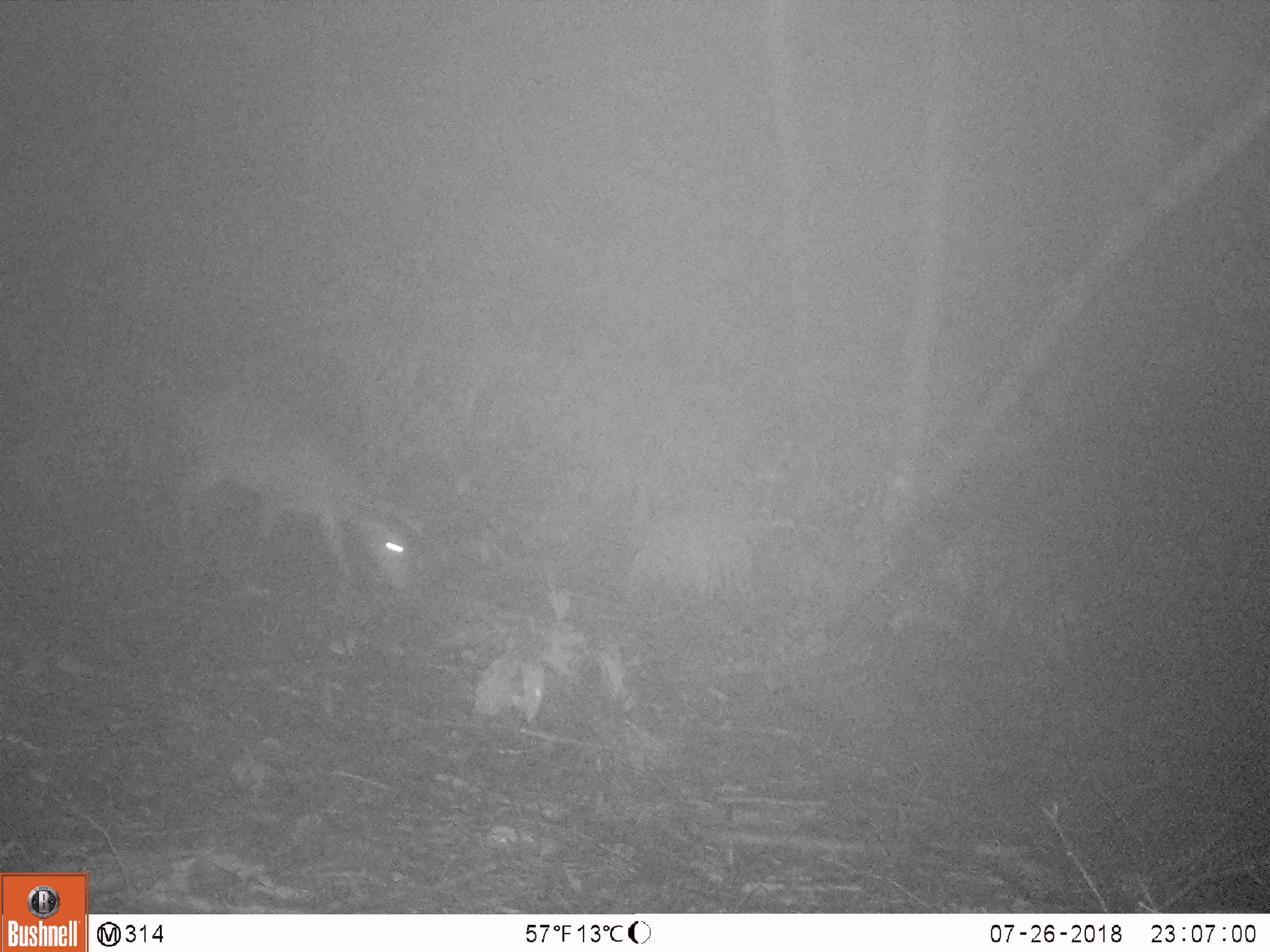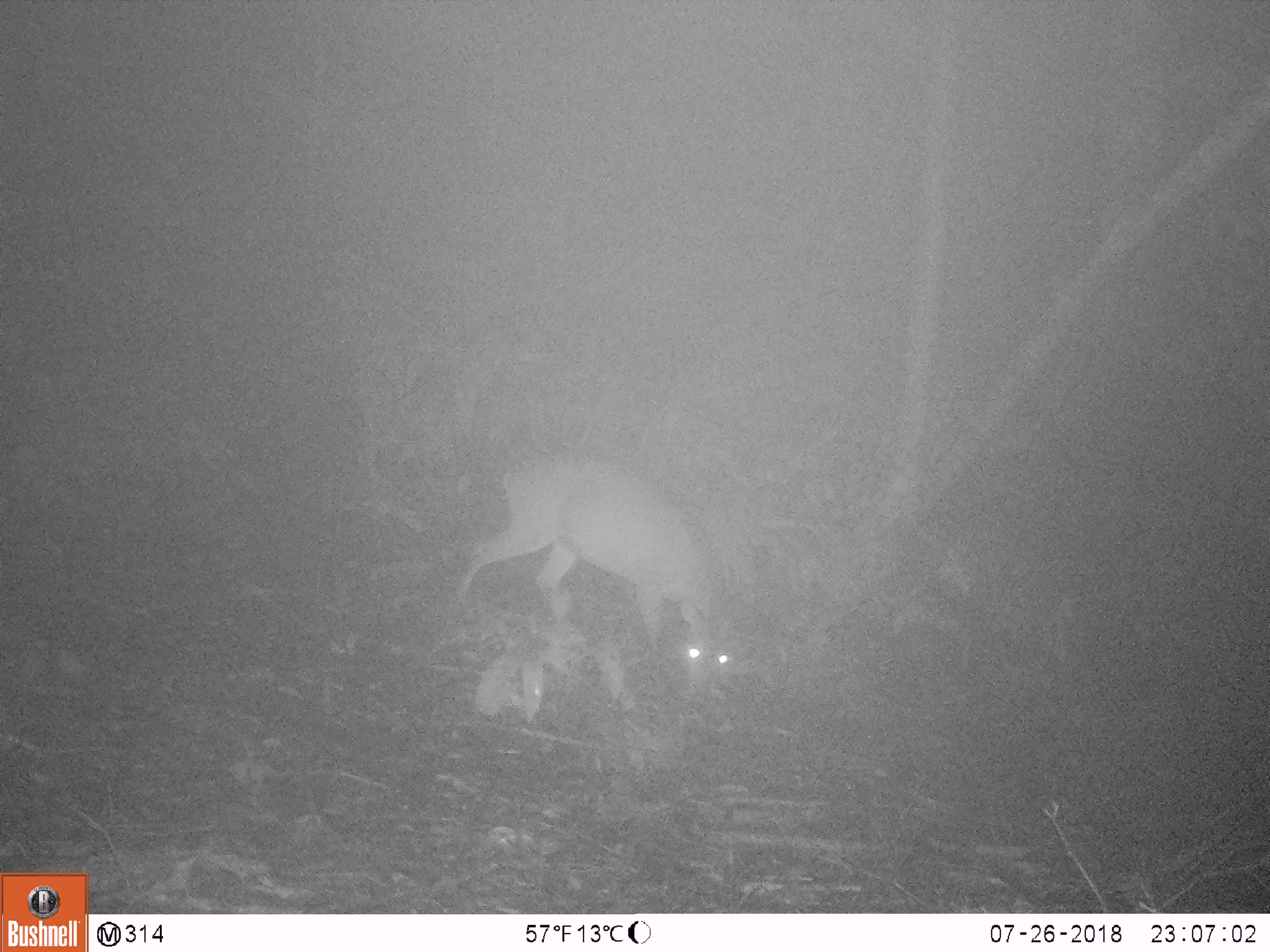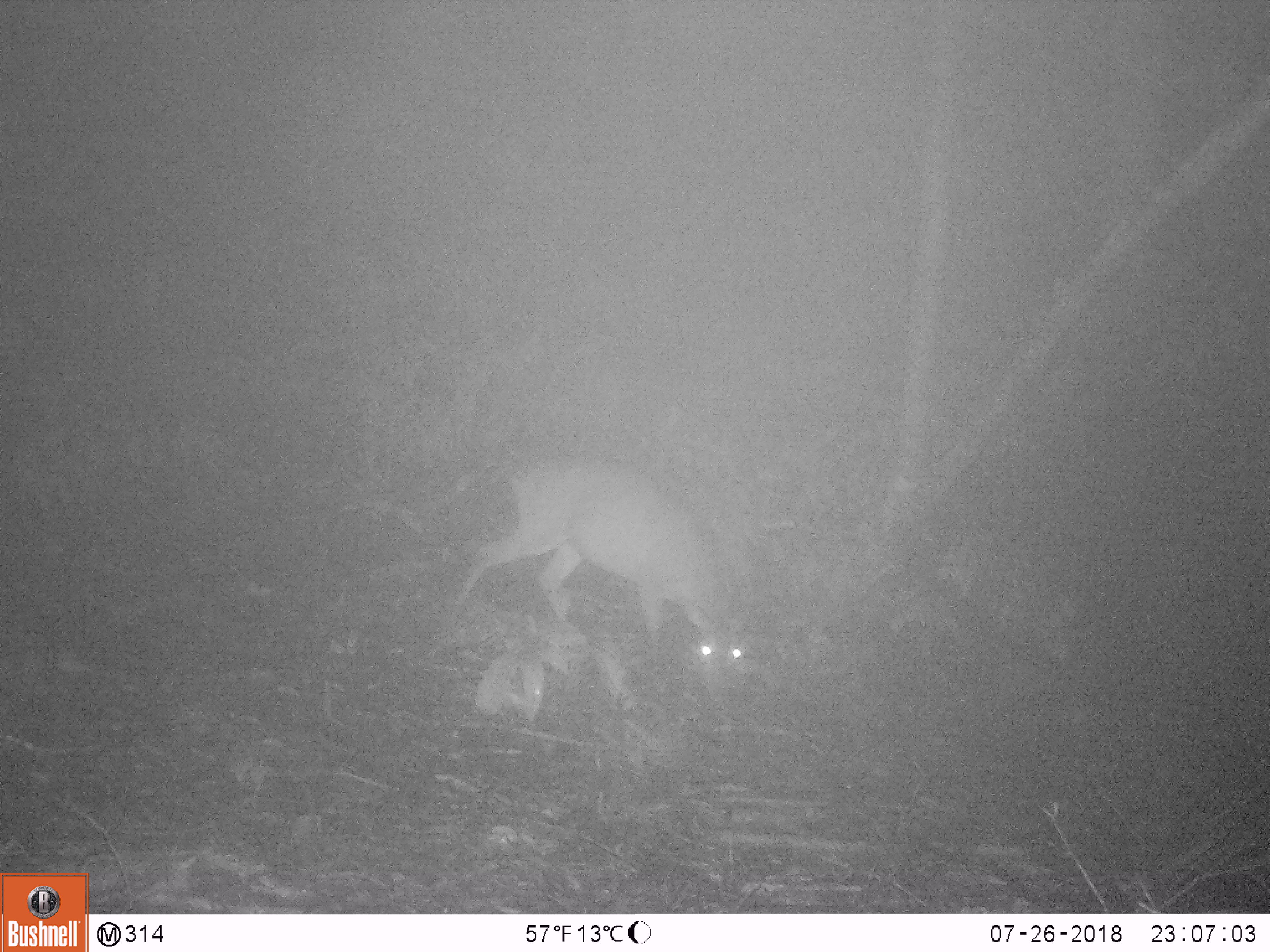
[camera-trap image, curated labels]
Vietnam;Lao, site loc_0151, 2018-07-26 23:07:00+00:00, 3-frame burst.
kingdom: Animalia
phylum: Chordata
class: Mammalia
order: Artiodactyla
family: Cervidae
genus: Muntiacus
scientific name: Muntiacus vuquangensis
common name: large-antlered muntjac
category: large antlered muntjac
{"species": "large antlered muntjac (large-antlered muntjac) (Muntiacus vuquangensis)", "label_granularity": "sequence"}